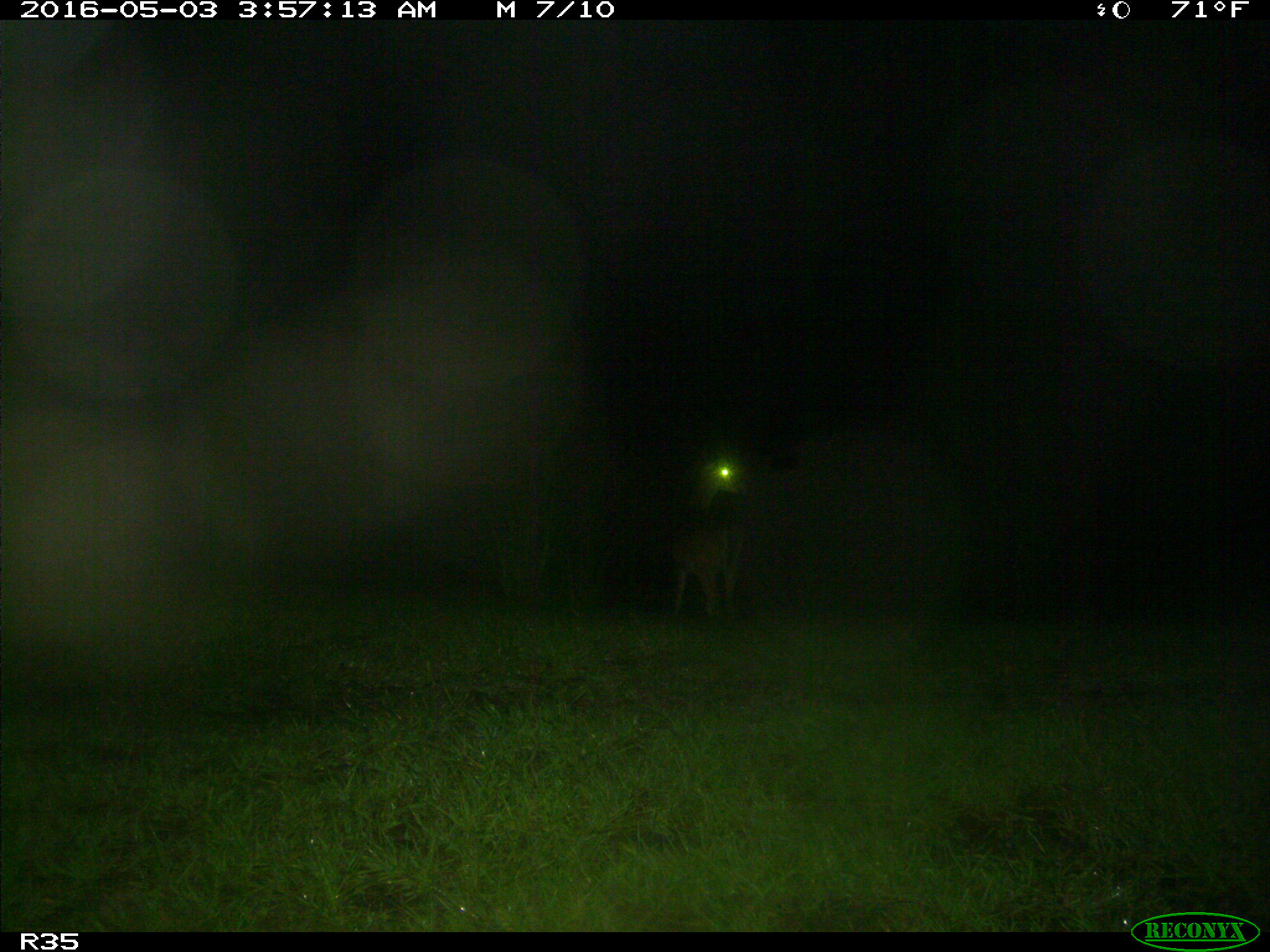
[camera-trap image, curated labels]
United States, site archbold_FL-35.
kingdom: Animalia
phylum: Chordata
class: Mammalia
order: Artiodactyla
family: Cervidae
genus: Odocoileus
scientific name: Odocoileus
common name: deer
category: unidentified deer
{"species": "unidentified deer (deer) (Odocoileus)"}